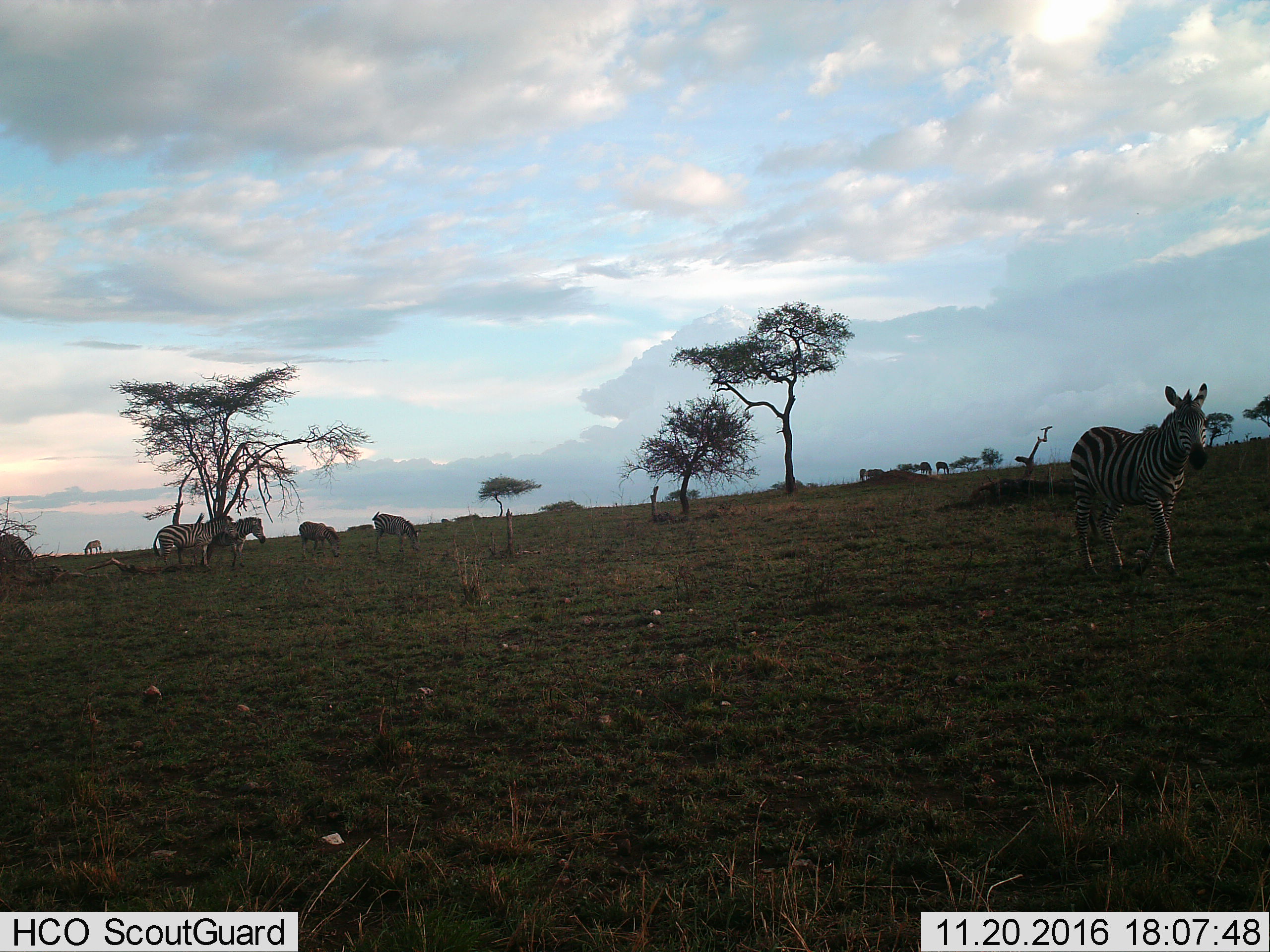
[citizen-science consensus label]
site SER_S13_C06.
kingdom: Animalia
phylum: Chordata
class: Mammalia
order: Perissodactyla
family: Equidae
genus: Equus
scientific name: Equus quagga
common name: plains zebra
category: zebraplains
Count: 10.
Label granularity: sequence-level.